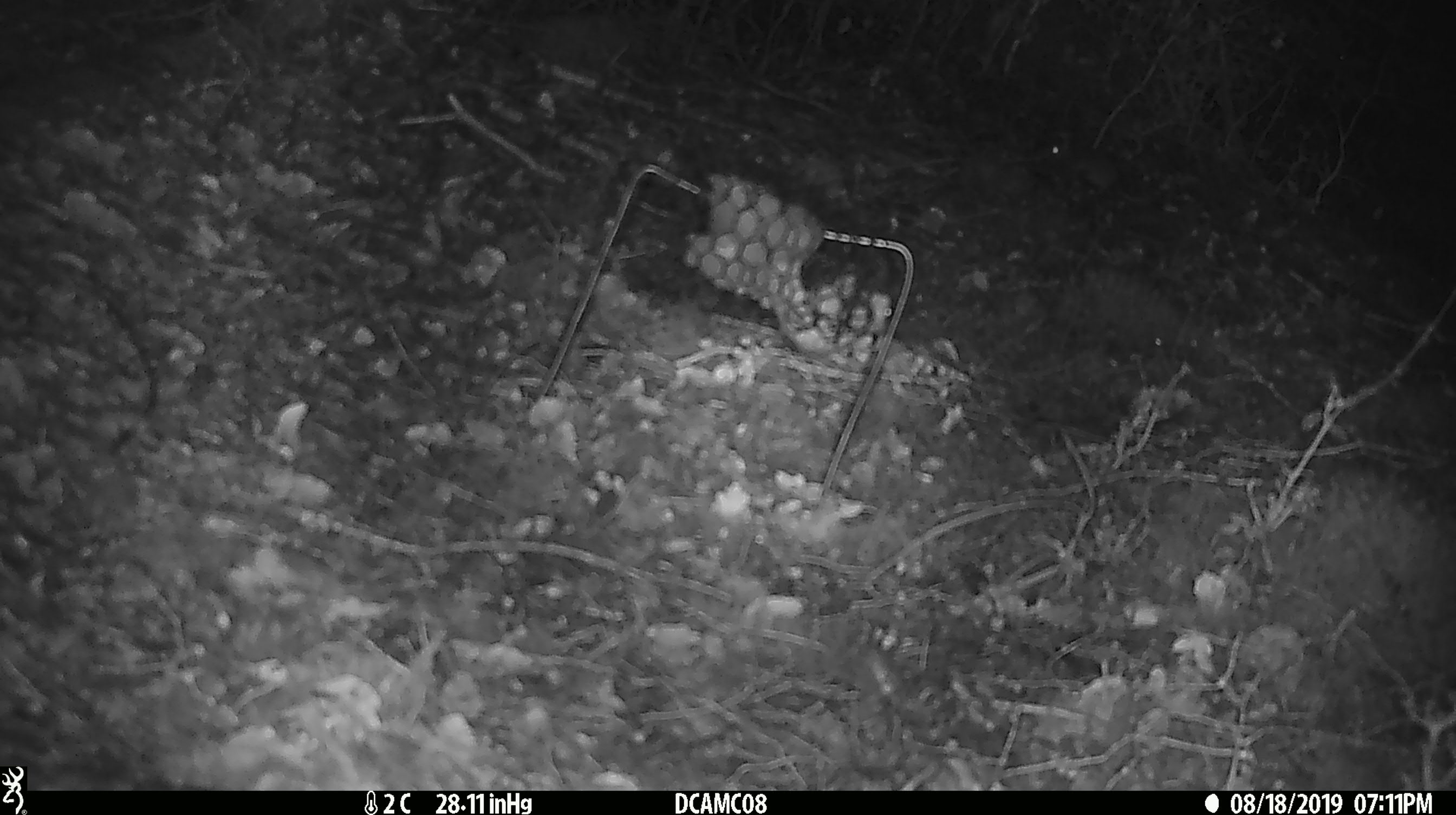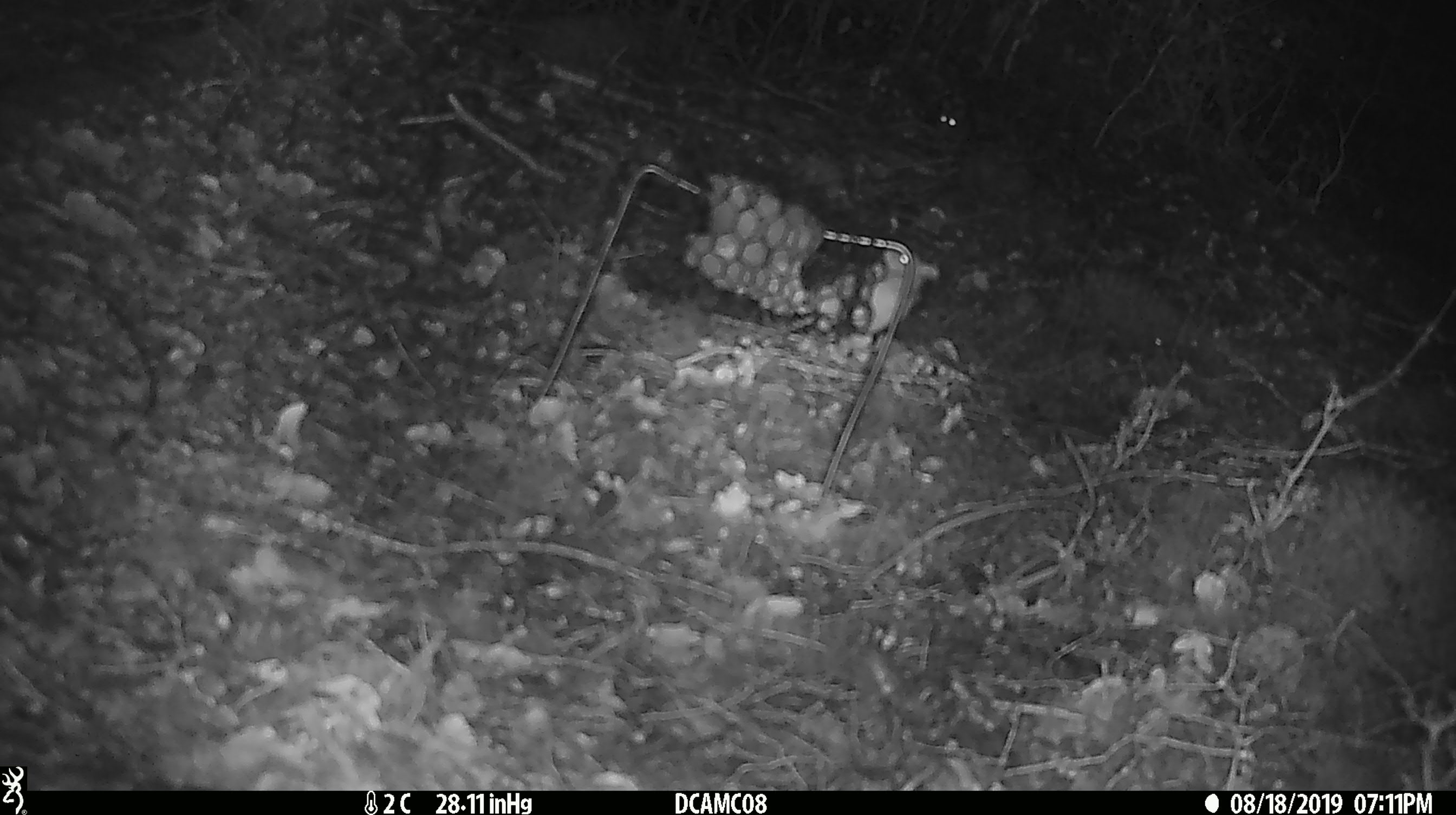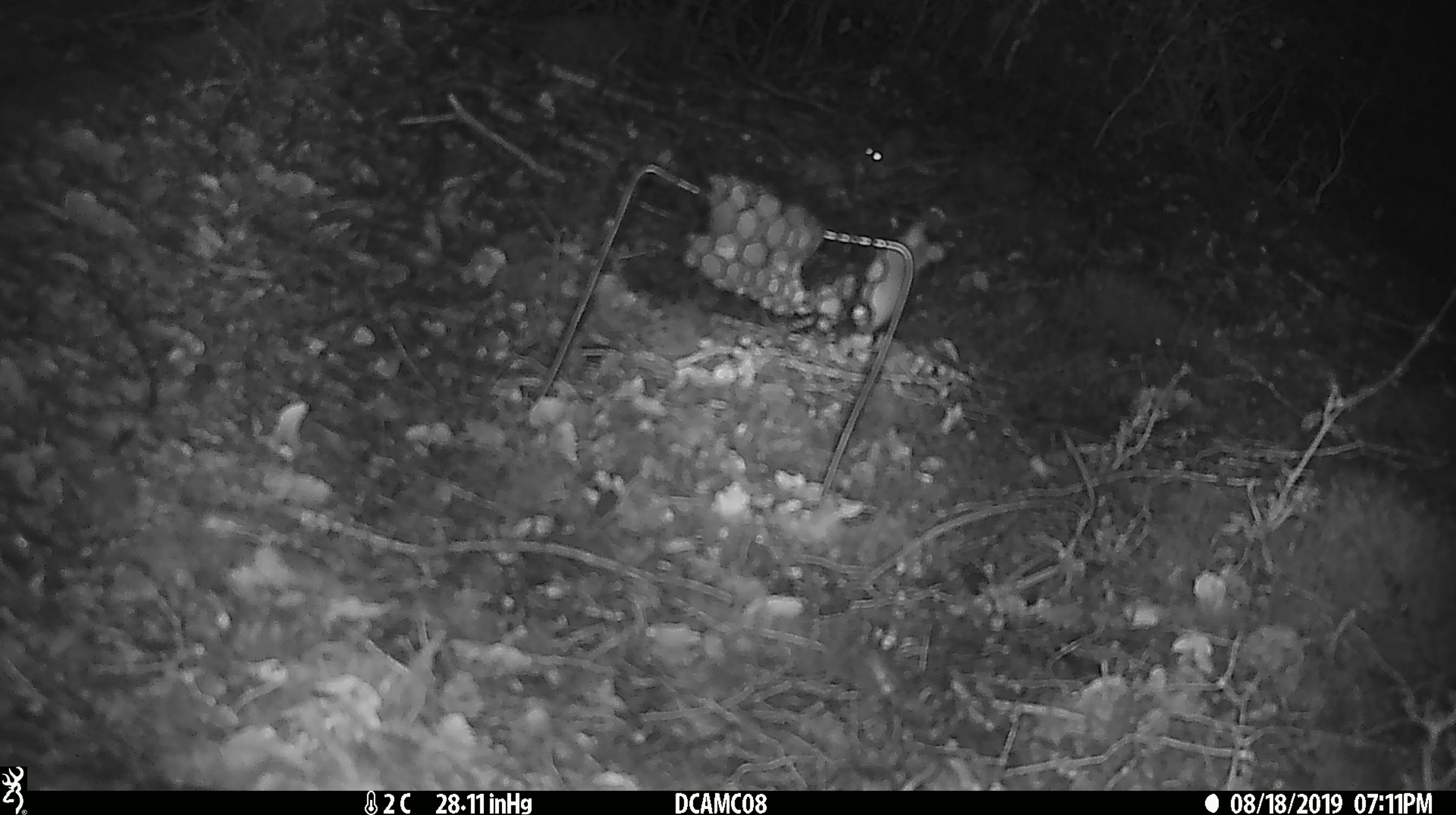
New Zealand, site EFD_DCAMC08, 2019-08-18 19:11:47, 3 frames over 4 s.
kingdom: Animalia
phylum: Chordata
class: Mammalia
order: Rodentia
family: Muridae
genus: Mus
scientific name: Mus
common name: mouse